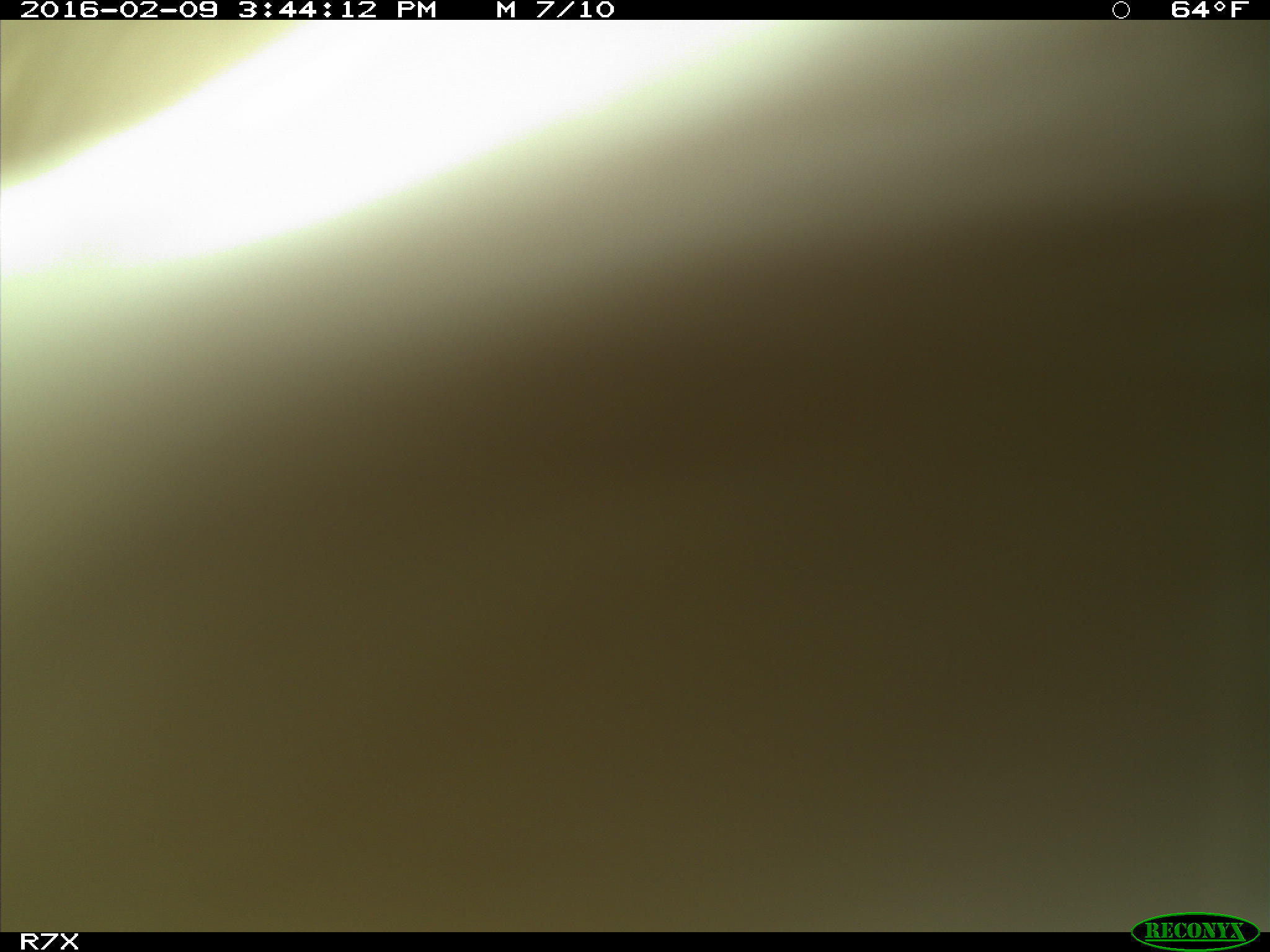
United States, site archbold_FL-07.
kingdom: Animalia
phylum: Chordata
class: Mammalia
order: Artiodactyla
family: Bovidae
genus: Bos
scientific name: Bos taurus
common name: domestic cow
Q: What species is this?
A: Bos taurus (domestic cow).